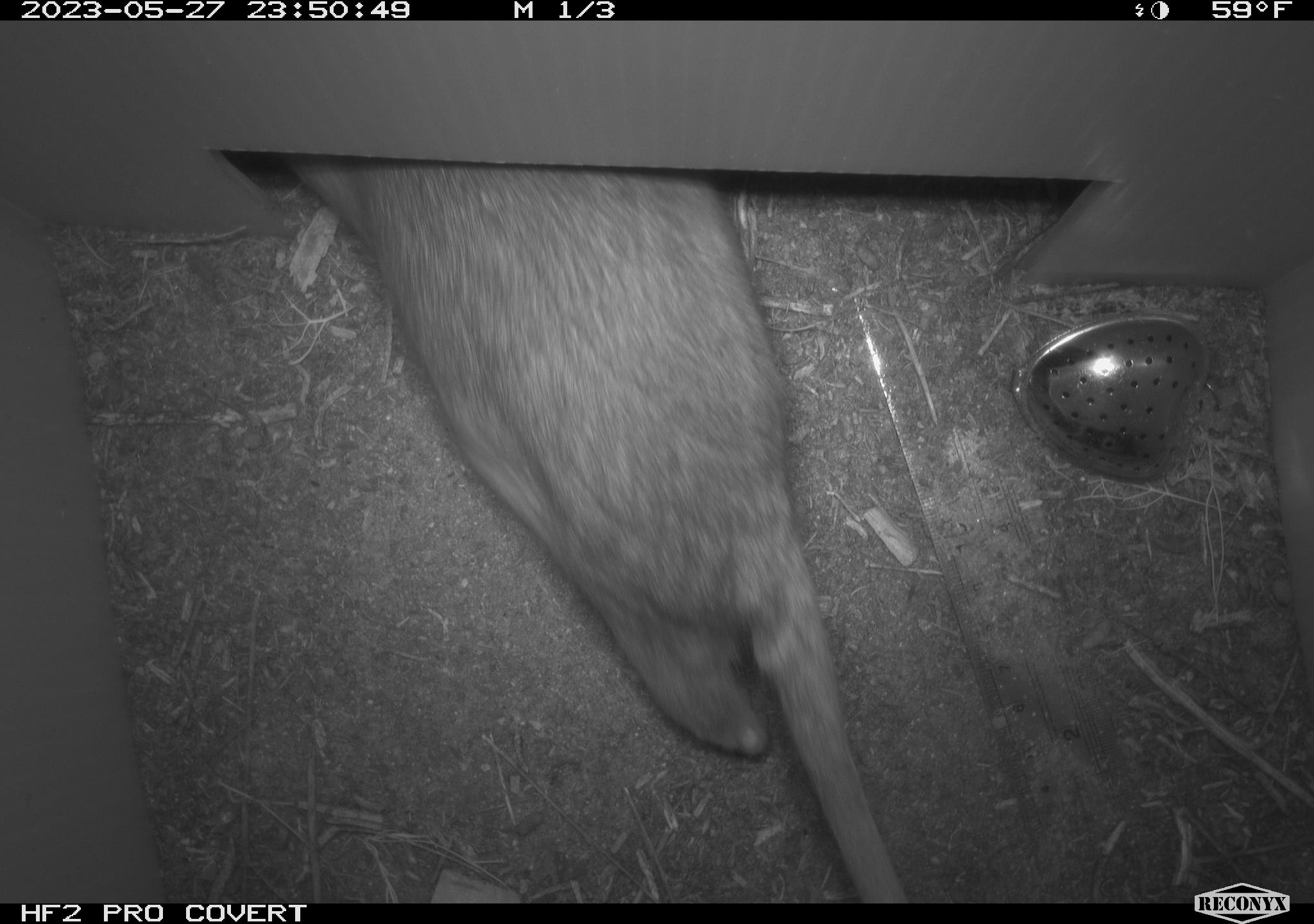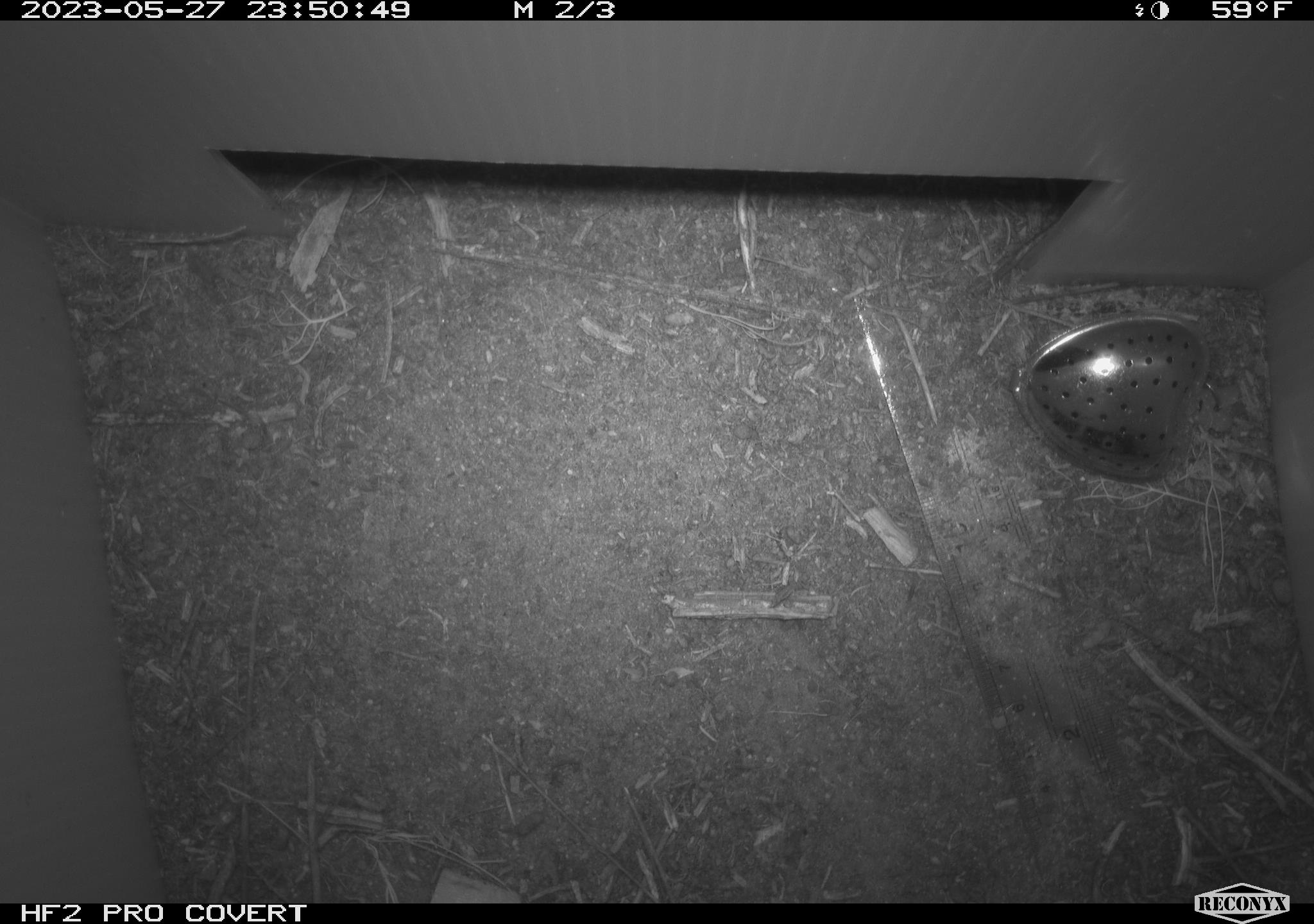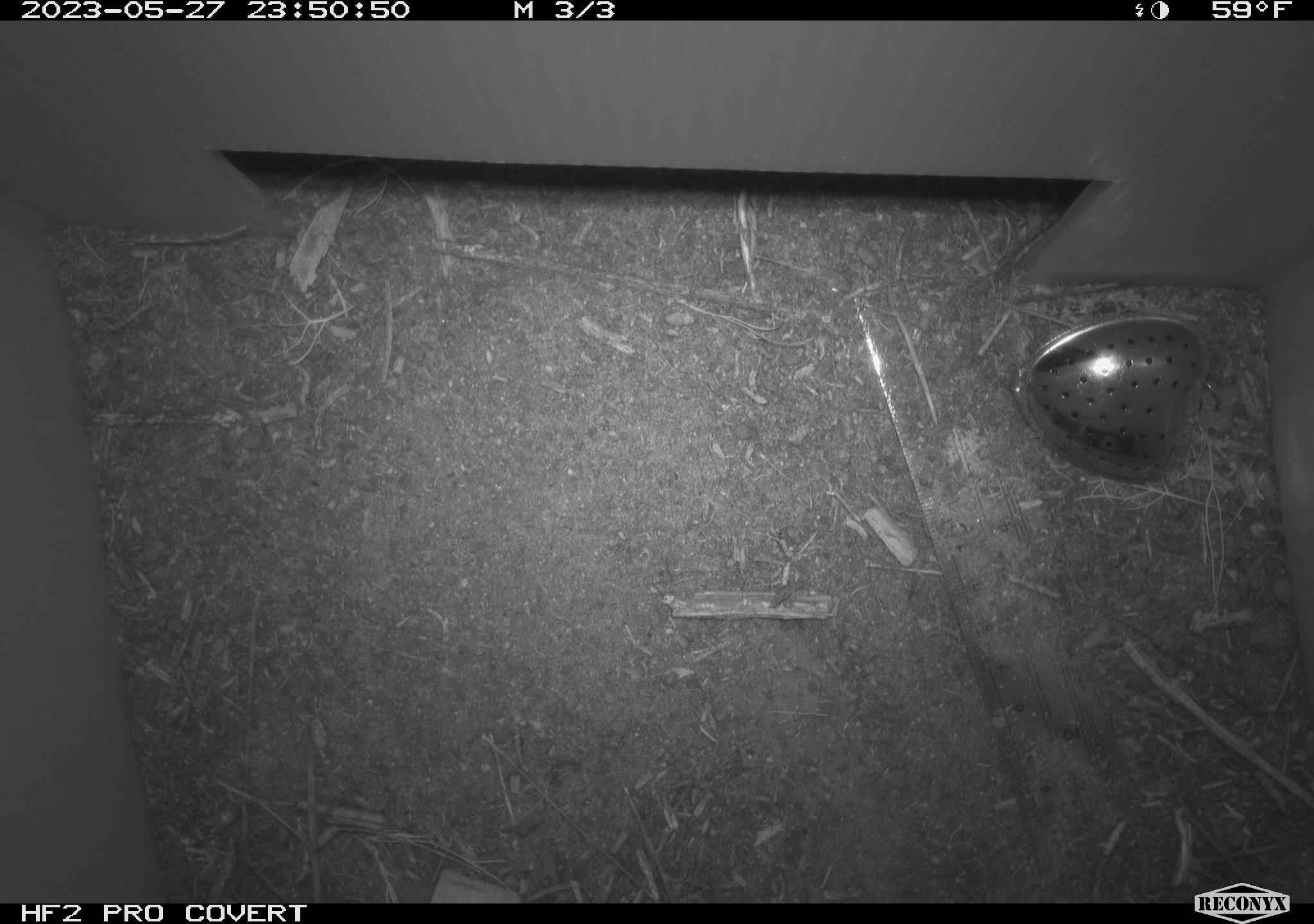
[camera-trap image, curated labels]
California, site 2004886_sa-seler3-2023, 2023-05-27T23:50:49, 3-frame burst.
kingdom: Animalia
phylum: Chordata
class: Mammalia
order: Rodentia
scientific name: Rodentia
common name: woodrat or rat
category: woodrat or rat species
Woodrat or rat species (woodrat or rat) (Rodentia).